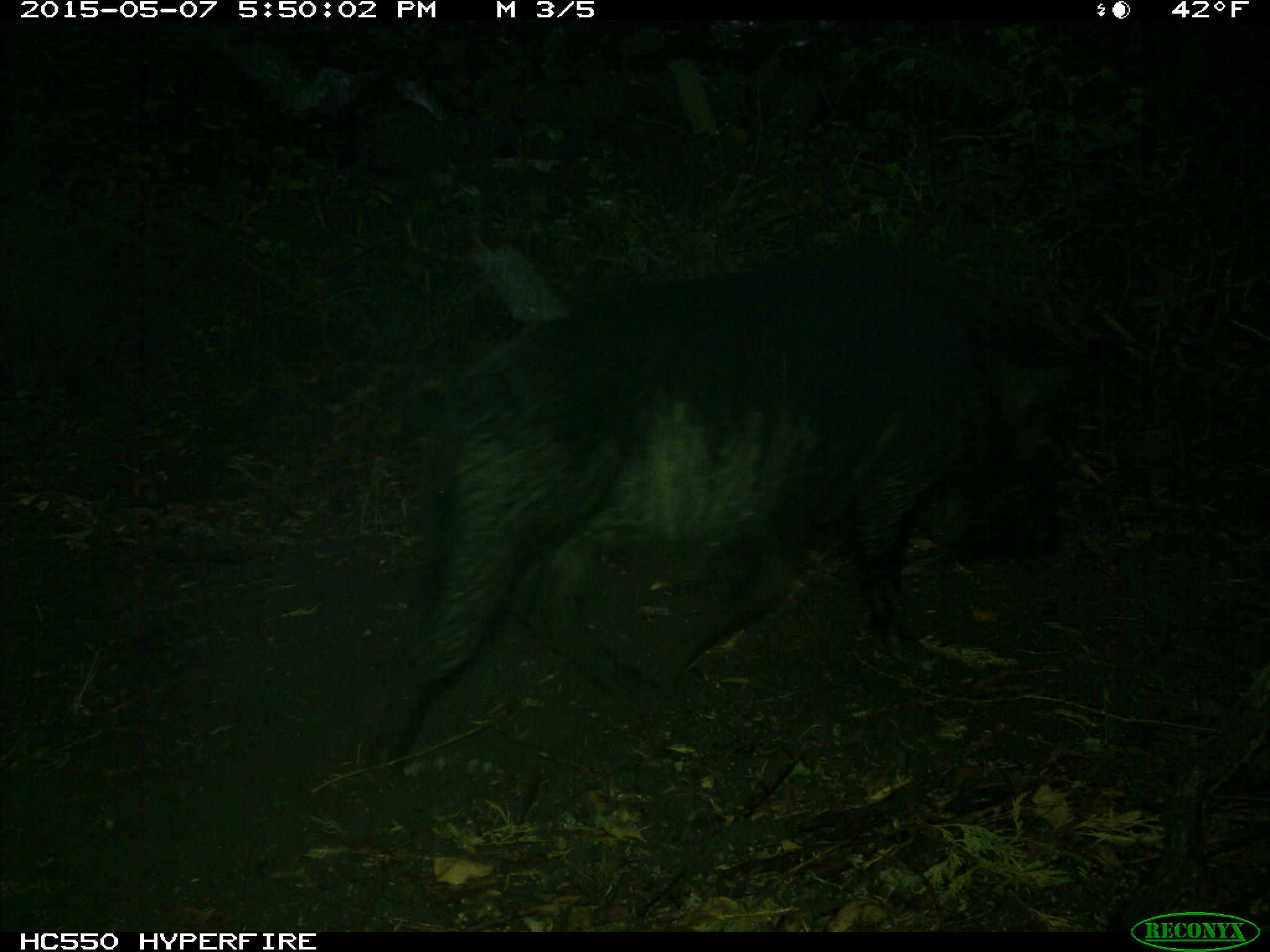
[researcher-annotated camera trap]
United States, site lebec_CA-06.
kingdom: Animalia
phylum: Chordata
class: Mammalia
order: Artiodactyla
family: Suidae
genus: Sus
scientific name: Sus scrofa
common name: wild boar